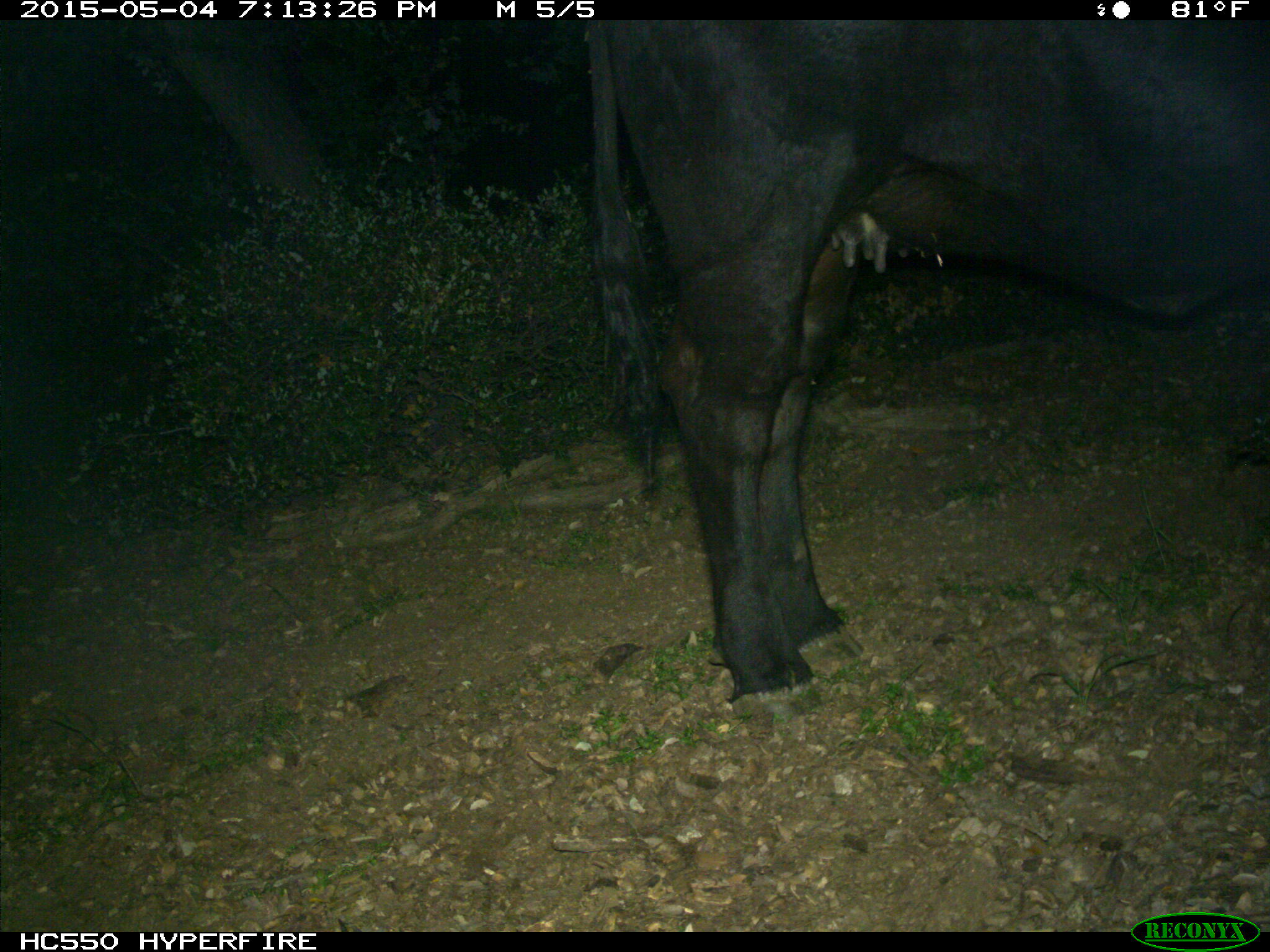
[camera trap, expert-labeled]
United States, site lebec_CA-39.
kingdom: Animalia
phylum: Chordata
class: Mammalia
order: Artiodactyla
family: Bovidae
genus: Bos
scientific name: Bos taurus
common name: domestic cow